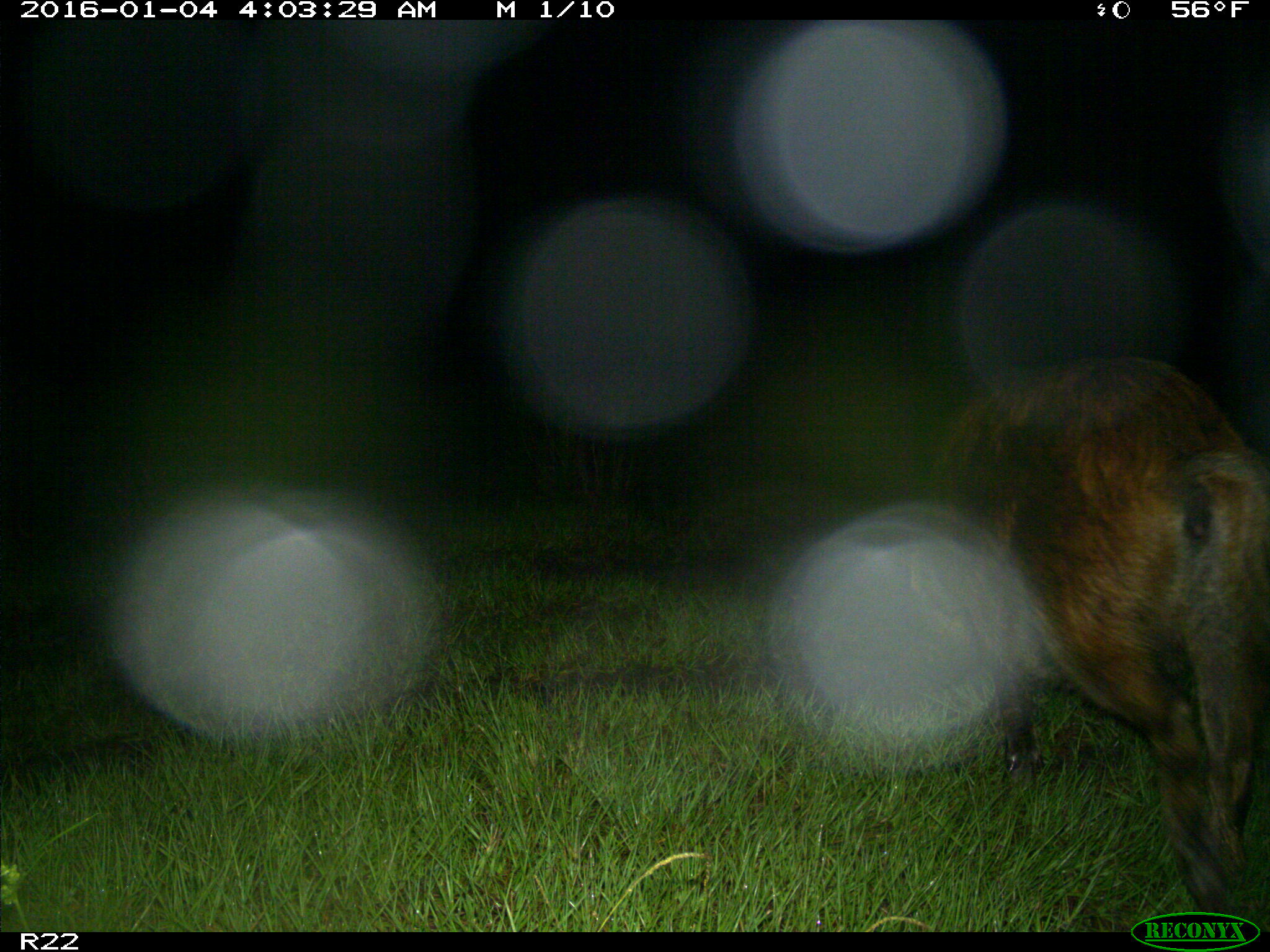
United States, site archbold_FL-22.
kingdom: Animalia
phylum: Chordata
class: Mammalia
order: Artiodactyla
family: Suidae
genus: Sus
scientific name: Sus scrofa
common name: wild boar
Sus scrofa (wild boar).